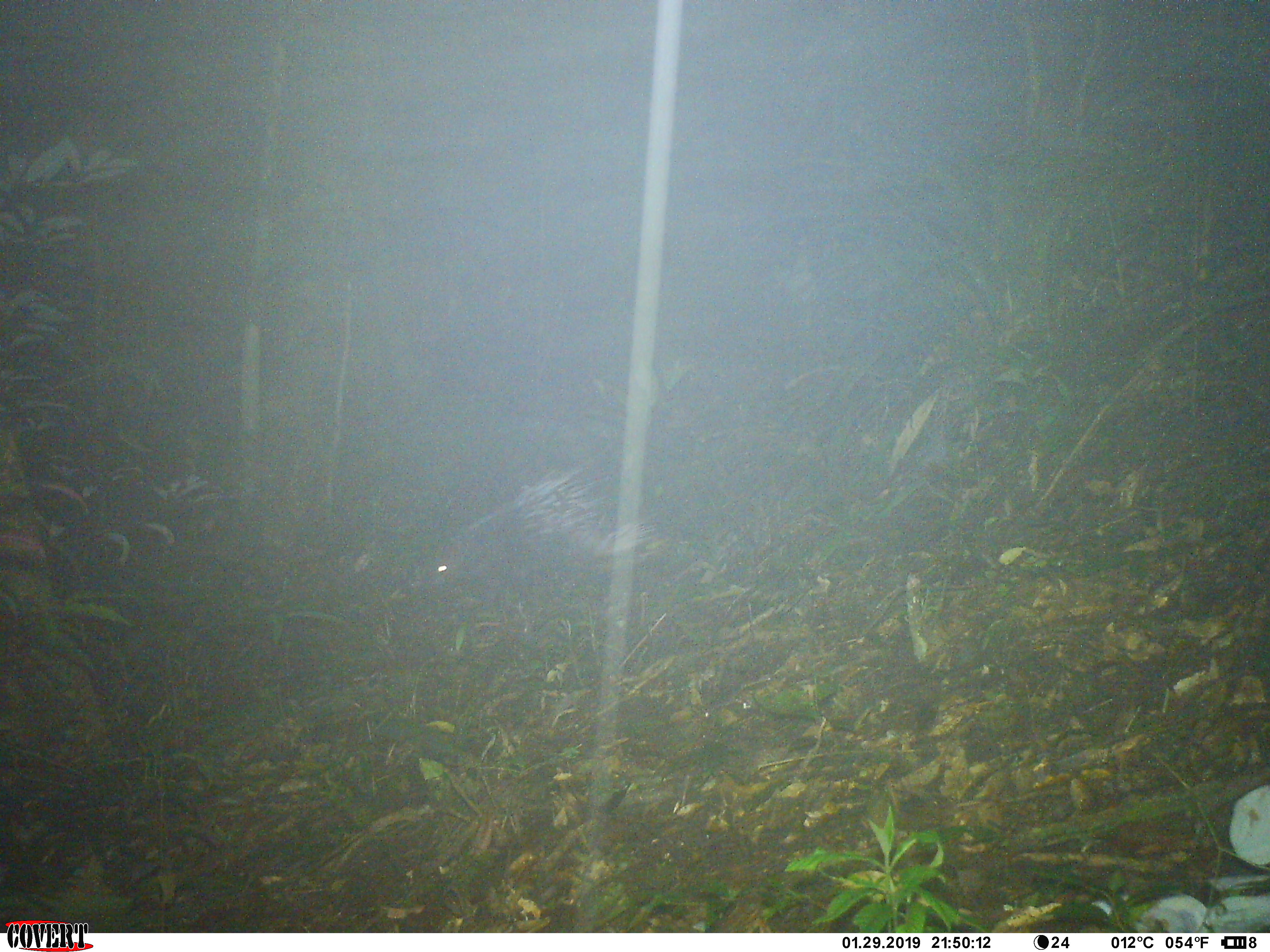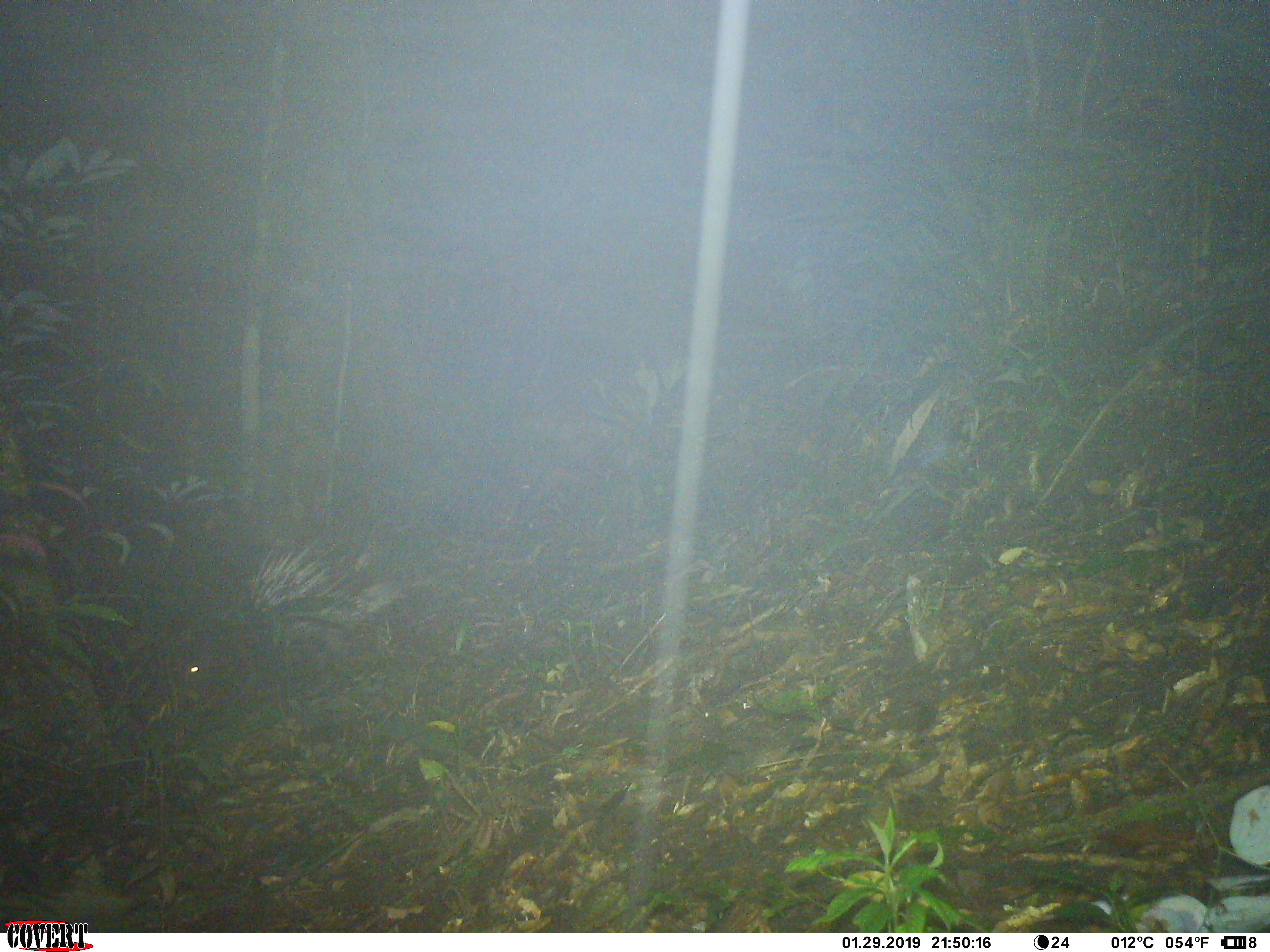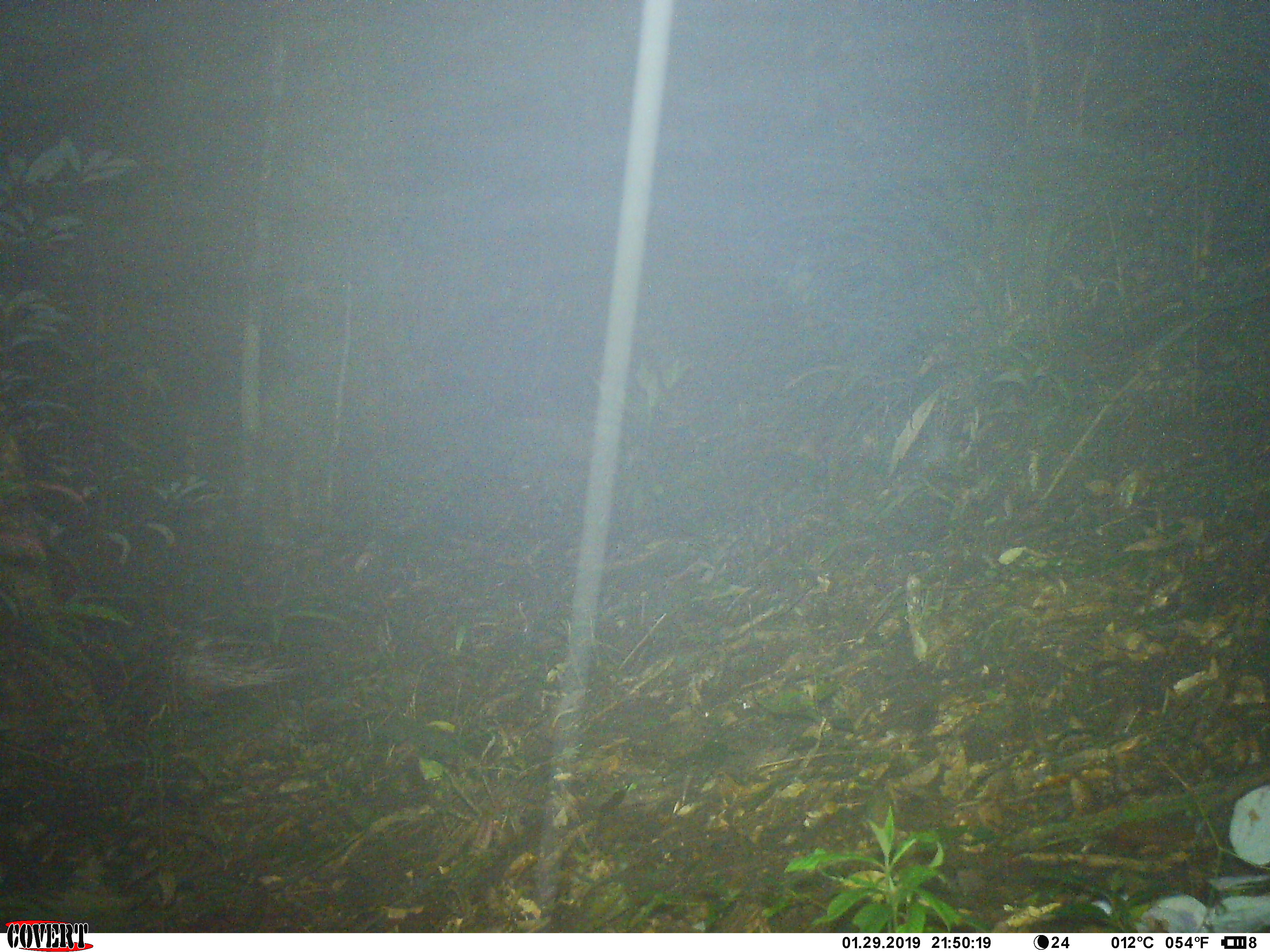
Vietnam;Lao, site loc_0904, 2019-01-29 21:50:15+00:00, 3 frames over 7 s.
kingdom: Animalia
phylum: Chordata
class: Mammalia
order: Rodentia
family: Hystricidae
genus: Hystrix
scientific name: Hystrix brachyura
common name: malayan porcupine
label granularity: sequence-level